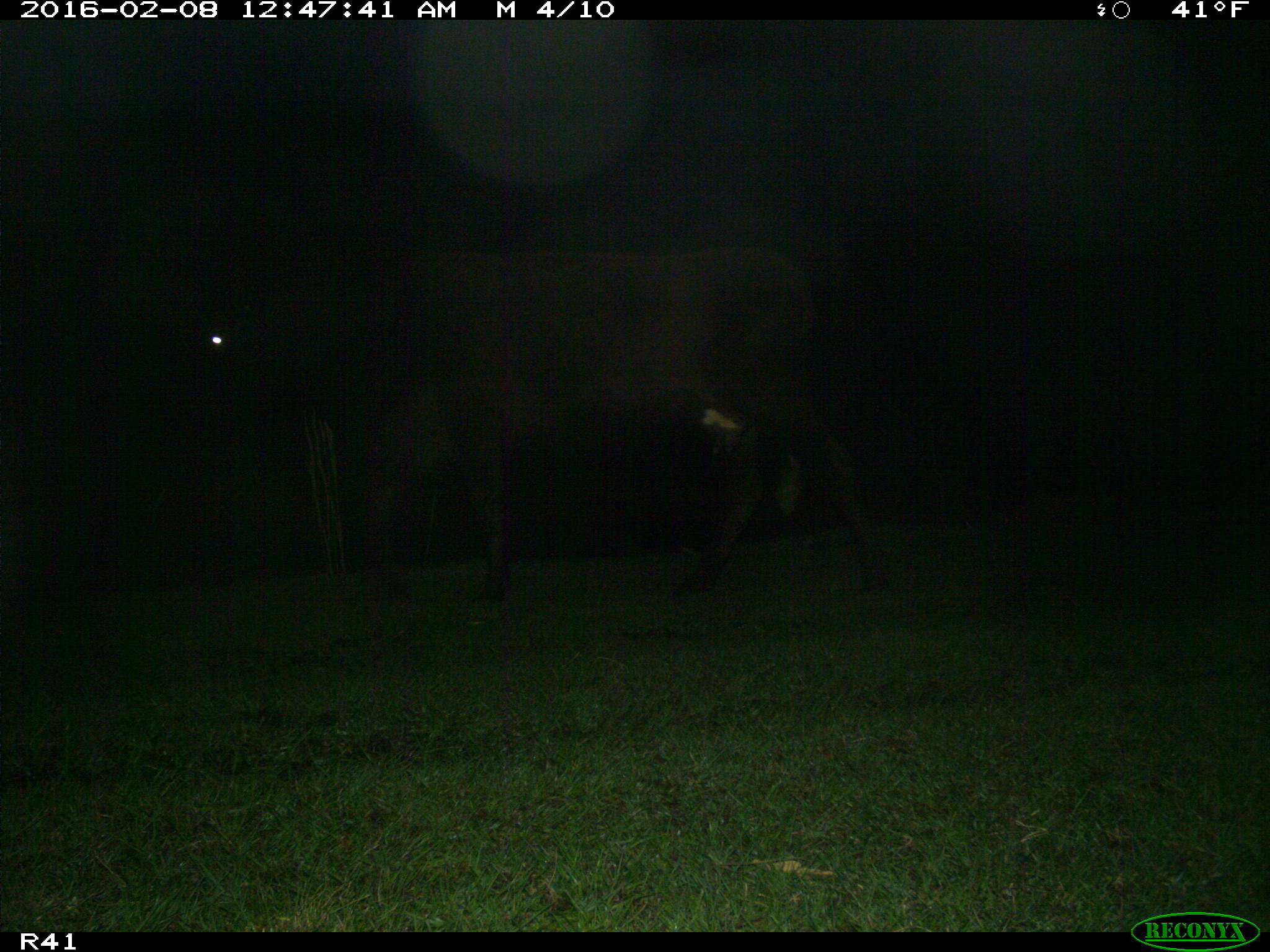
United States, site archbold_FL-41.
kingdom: Animalia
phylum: Chordata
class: Mammalia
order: Artiodactyla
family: Bovidae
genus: Bos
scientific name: Bos taurus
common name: domestic cow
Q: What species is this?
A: Bos taurus (domestic cow).